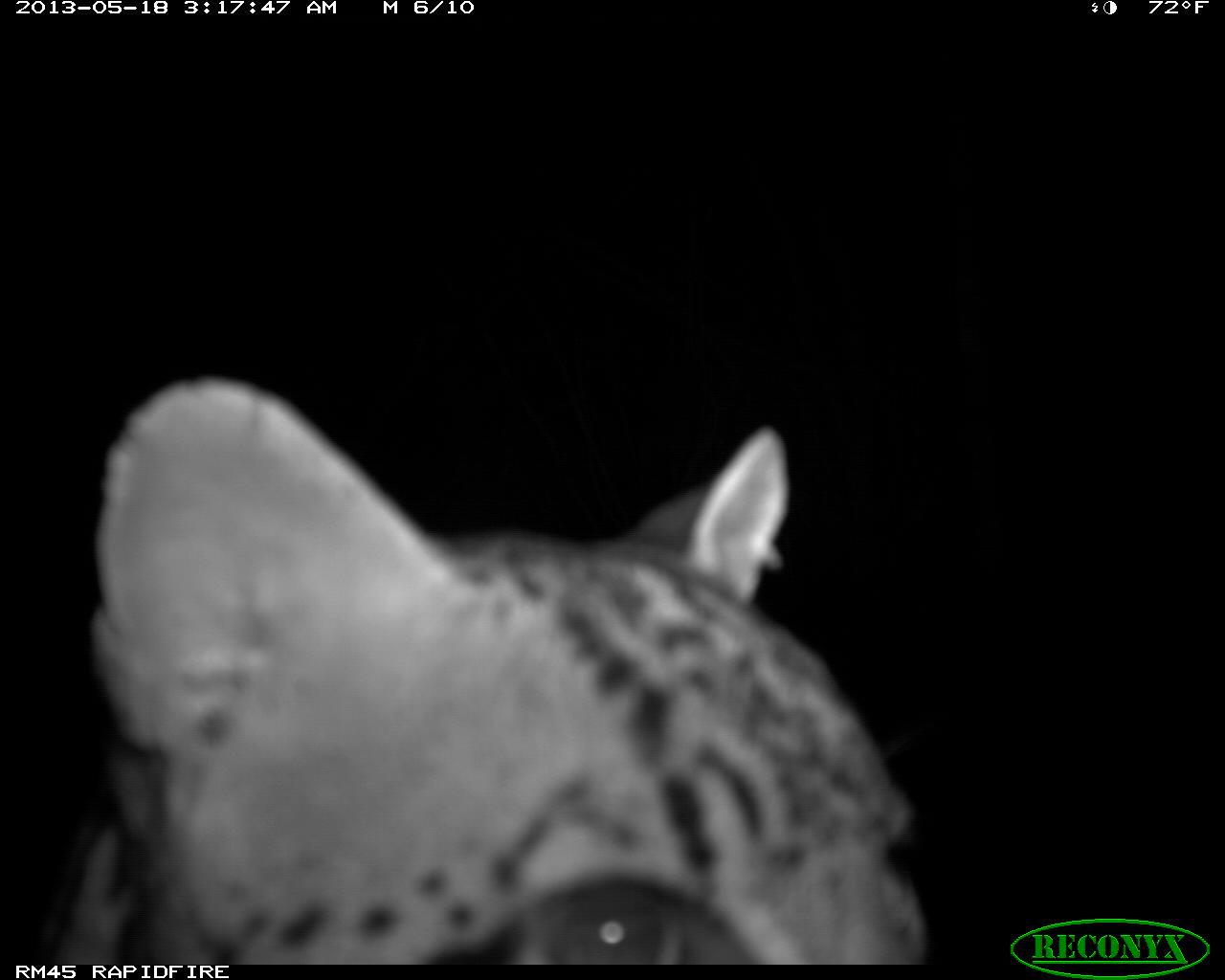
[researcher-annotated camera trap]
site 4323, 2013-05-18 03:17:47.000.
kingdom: Animalia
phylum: Chordata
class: Mammalia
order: Carnivora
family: Felidae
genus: Leopardus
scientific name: Leopardus pardalis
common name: ocelot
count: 1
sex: male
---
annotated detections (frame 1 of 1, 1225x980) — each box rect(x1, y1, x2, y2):
leopardus pardalis: rect(32, 370, 933, 963)